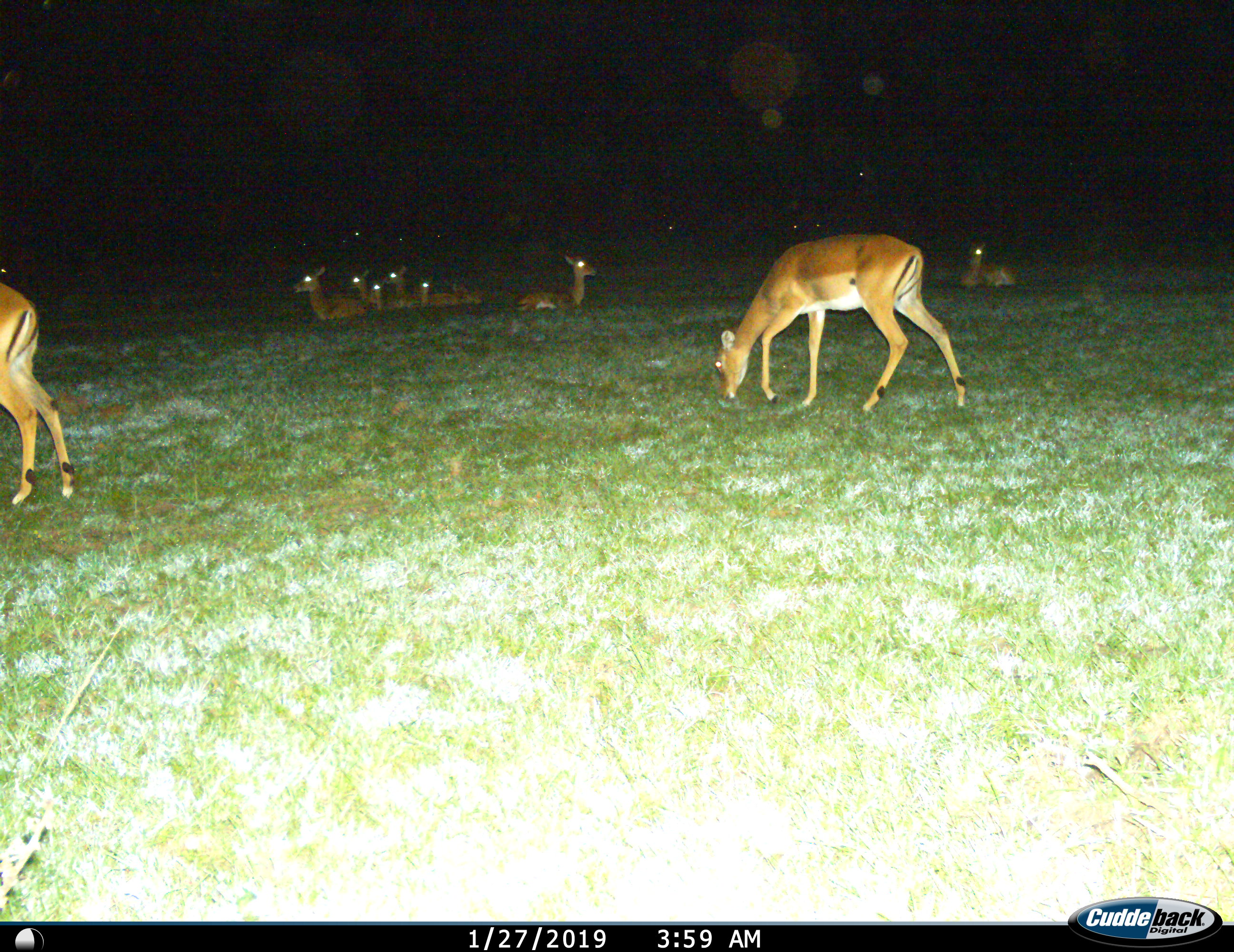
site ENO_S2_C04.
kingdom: Animalia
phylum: Chordata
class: Mammalia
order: Artiodactyla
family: Bovidae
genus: Aepyceros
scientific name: Aepyceros melampus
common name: impala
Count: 11-50.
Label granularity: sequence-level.